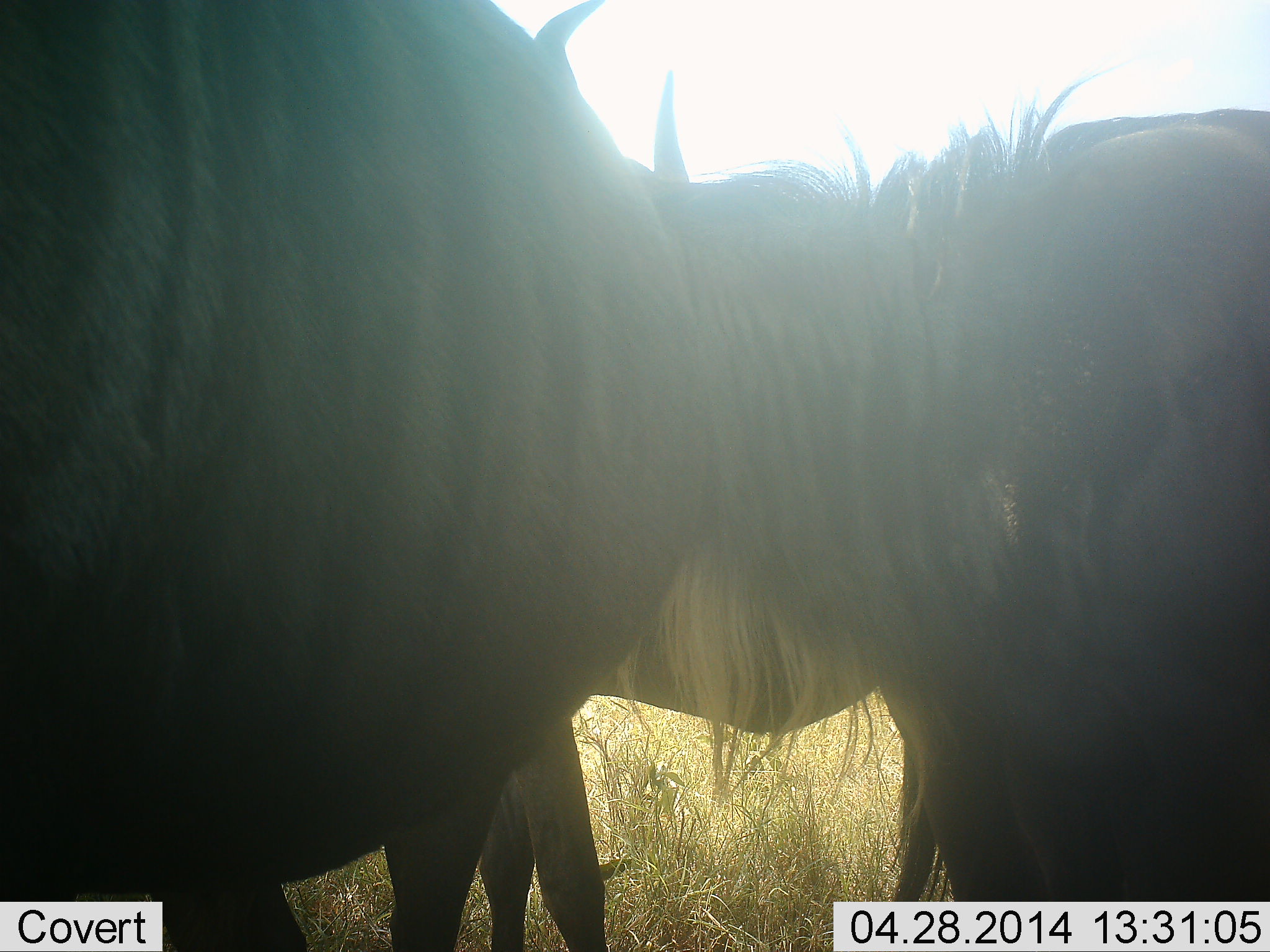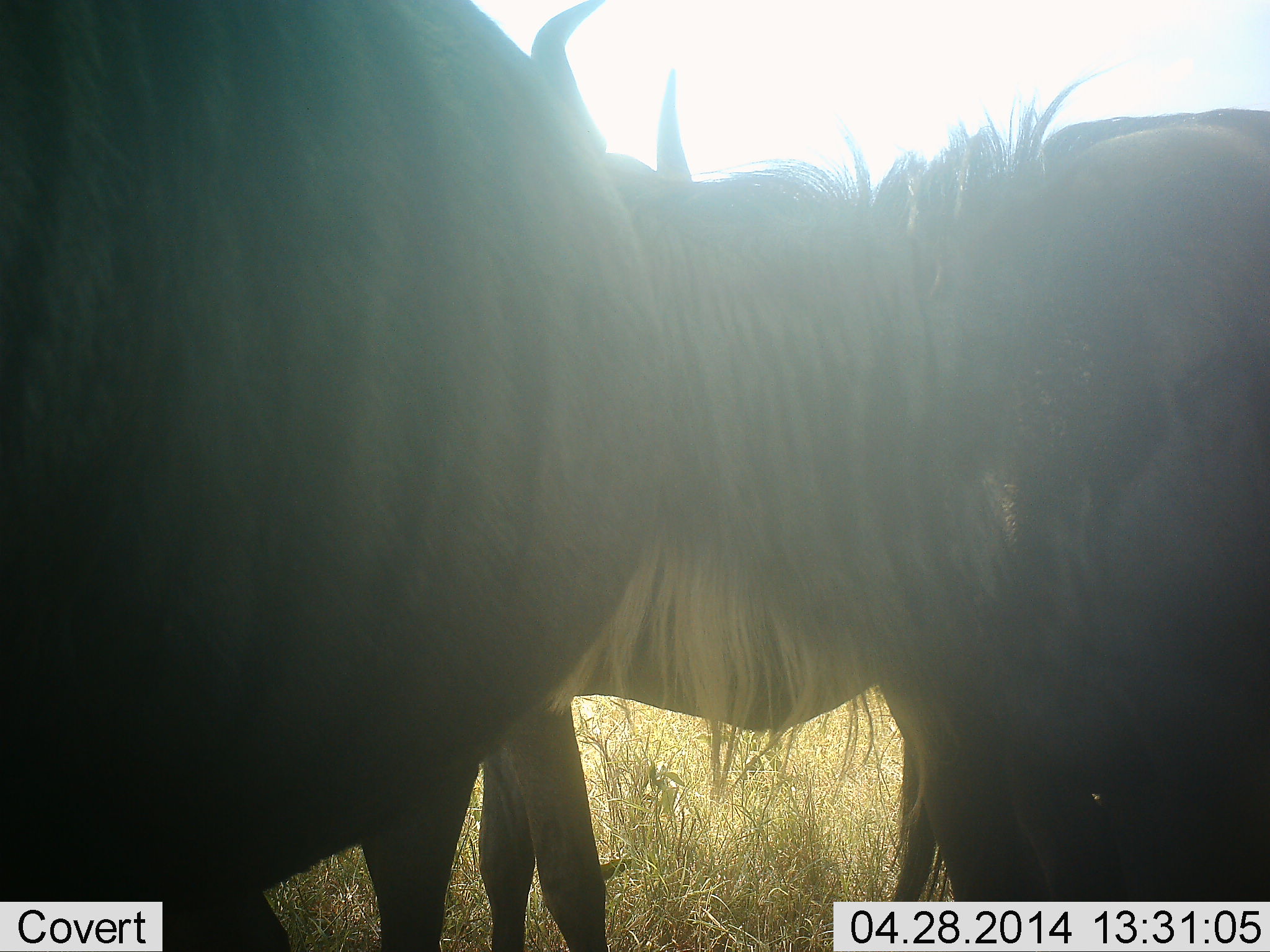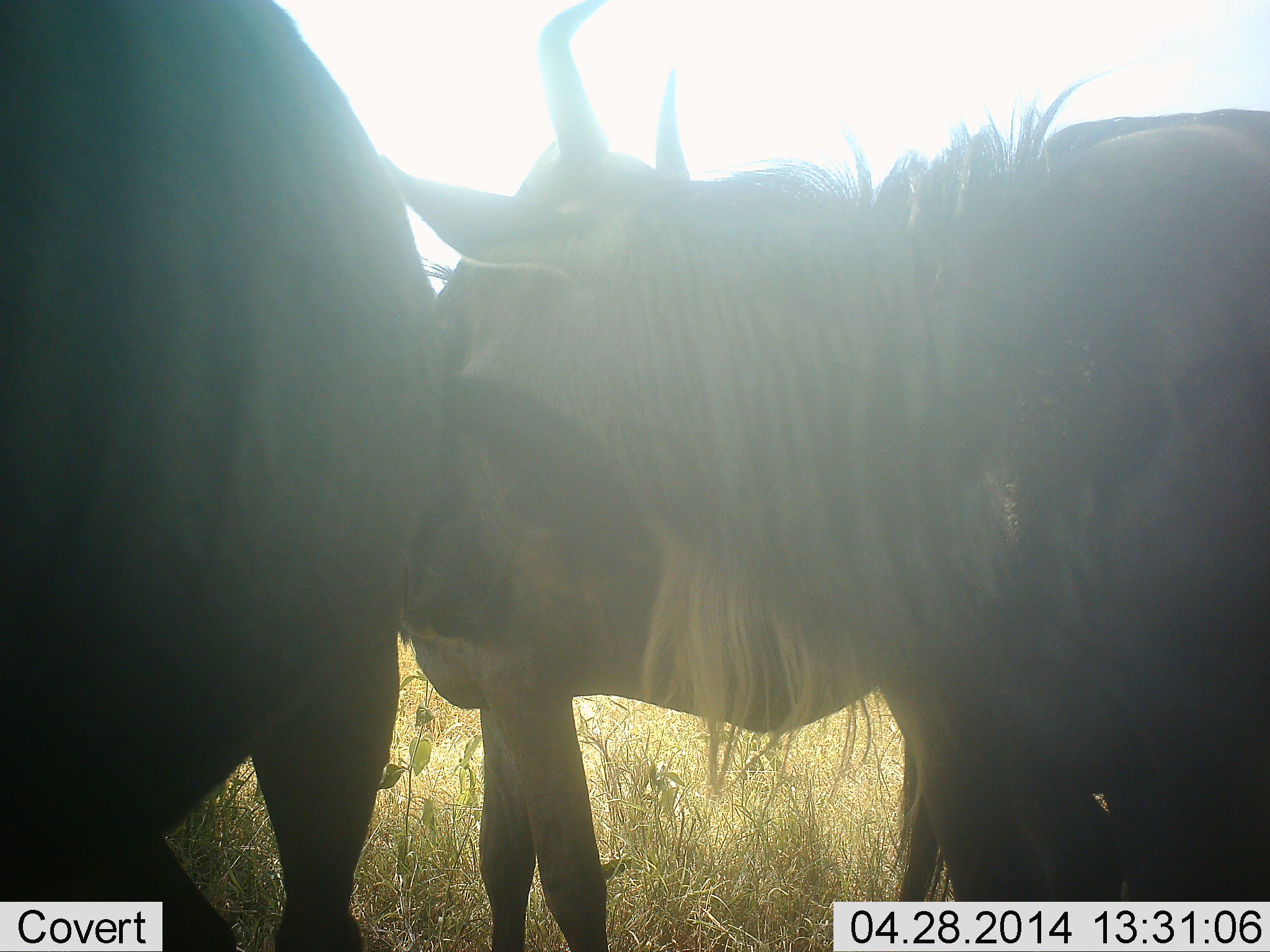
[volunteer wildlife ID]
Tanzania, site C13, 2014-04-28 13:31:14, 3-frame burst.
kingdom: Animalia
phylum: Chordata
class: Mammalia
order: Artiodactyla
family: Bovidae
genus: Connochaetes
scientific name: Connochaetes taurinus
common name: blue wildebeest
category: wildebeest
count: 3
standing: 81%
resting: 6%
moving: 19%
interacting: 23%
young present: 3%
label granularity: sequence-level